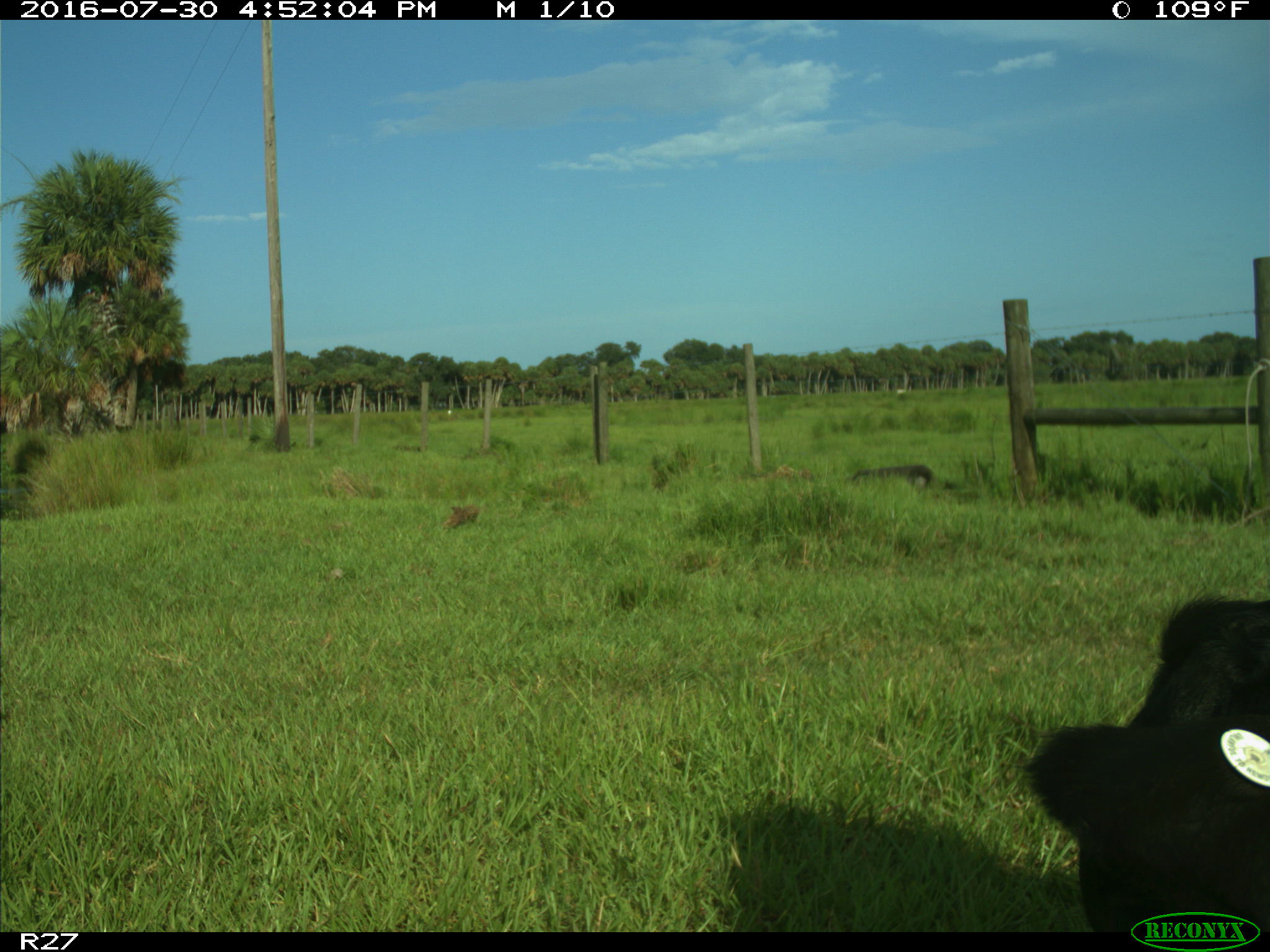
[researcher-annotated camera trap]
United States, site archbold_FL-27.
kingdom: Animalia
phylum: Chordata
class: Mammalia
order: Artiodactyla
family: Bovidae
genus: Bos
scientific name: Bos taurus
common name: domestic cow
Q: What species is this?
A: Bos taurus (domestic cow).